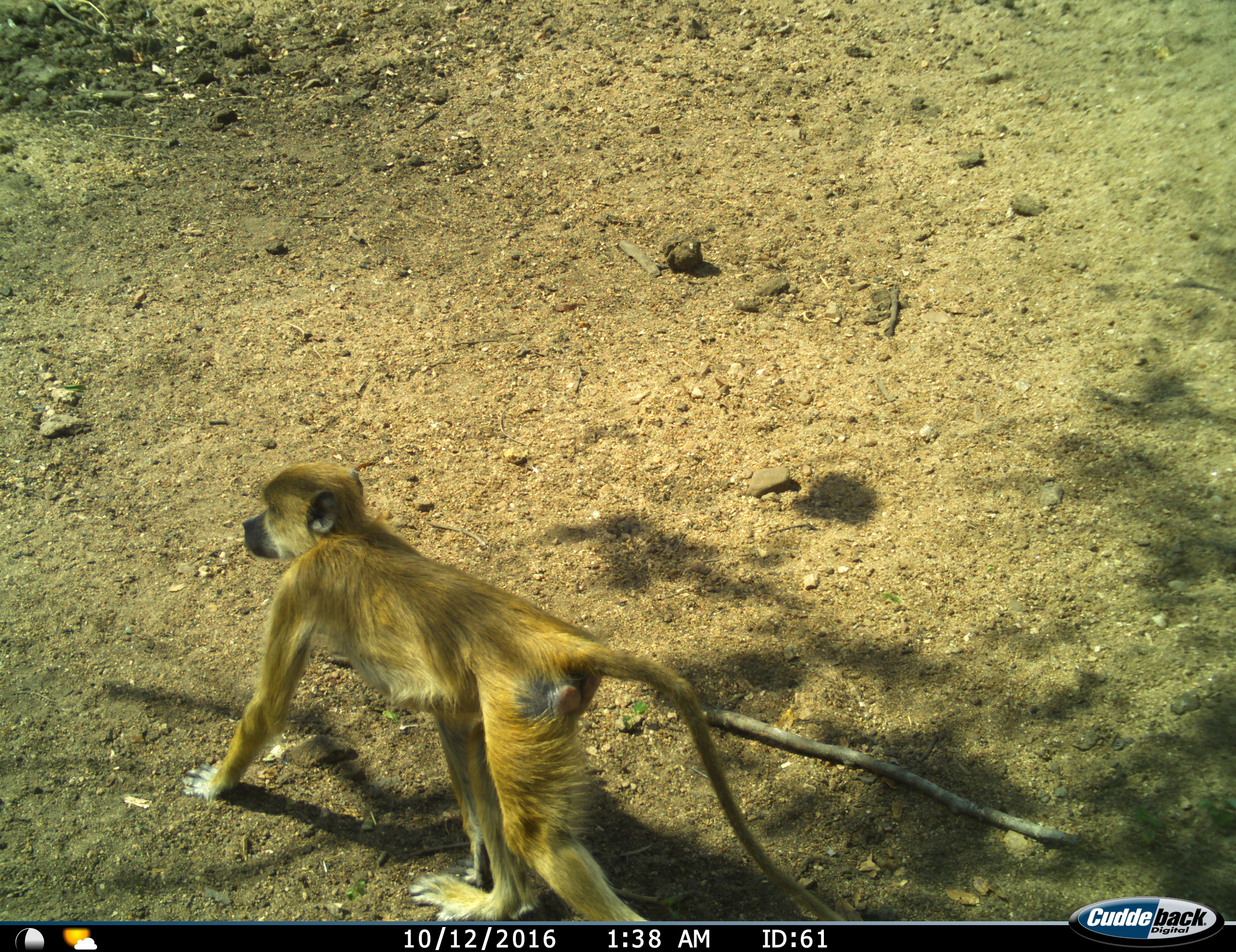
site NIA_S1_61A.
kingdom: Animalia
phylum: Chordata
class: Mammalia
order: Primates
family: Cercopithecidae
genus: Papio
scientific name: Papio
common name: baboon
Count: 1.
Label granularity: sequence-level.